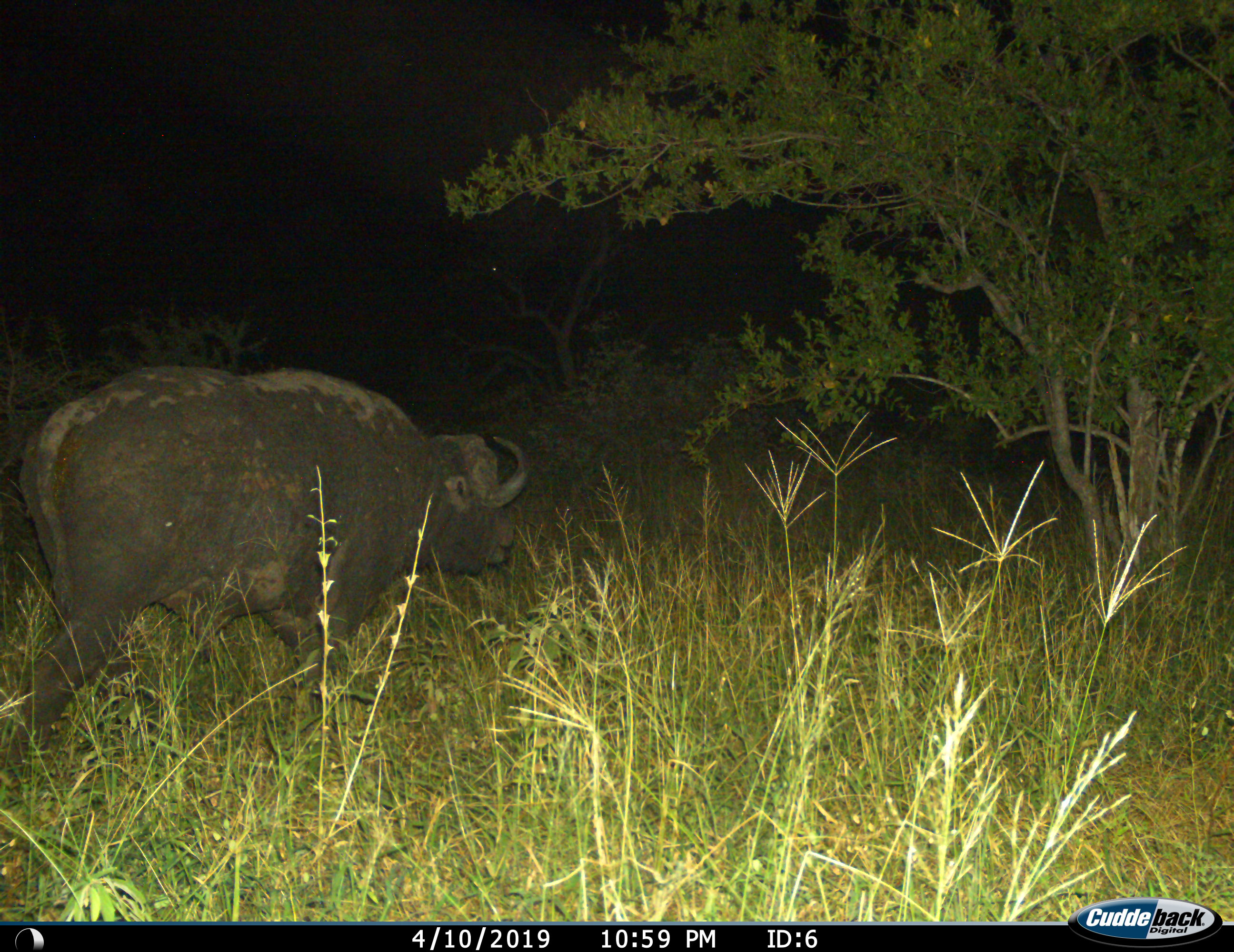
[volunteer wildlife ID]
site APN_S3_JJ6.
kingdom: Animalia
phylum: Chordata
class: Mammalia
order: Artiodactyla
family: Bovidae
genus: Syncerus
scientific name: Syncerus caffer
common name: african buffalo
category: buffalo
Buffalo (african buffalo) (Syncerus caffer), count 1. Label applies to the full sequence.